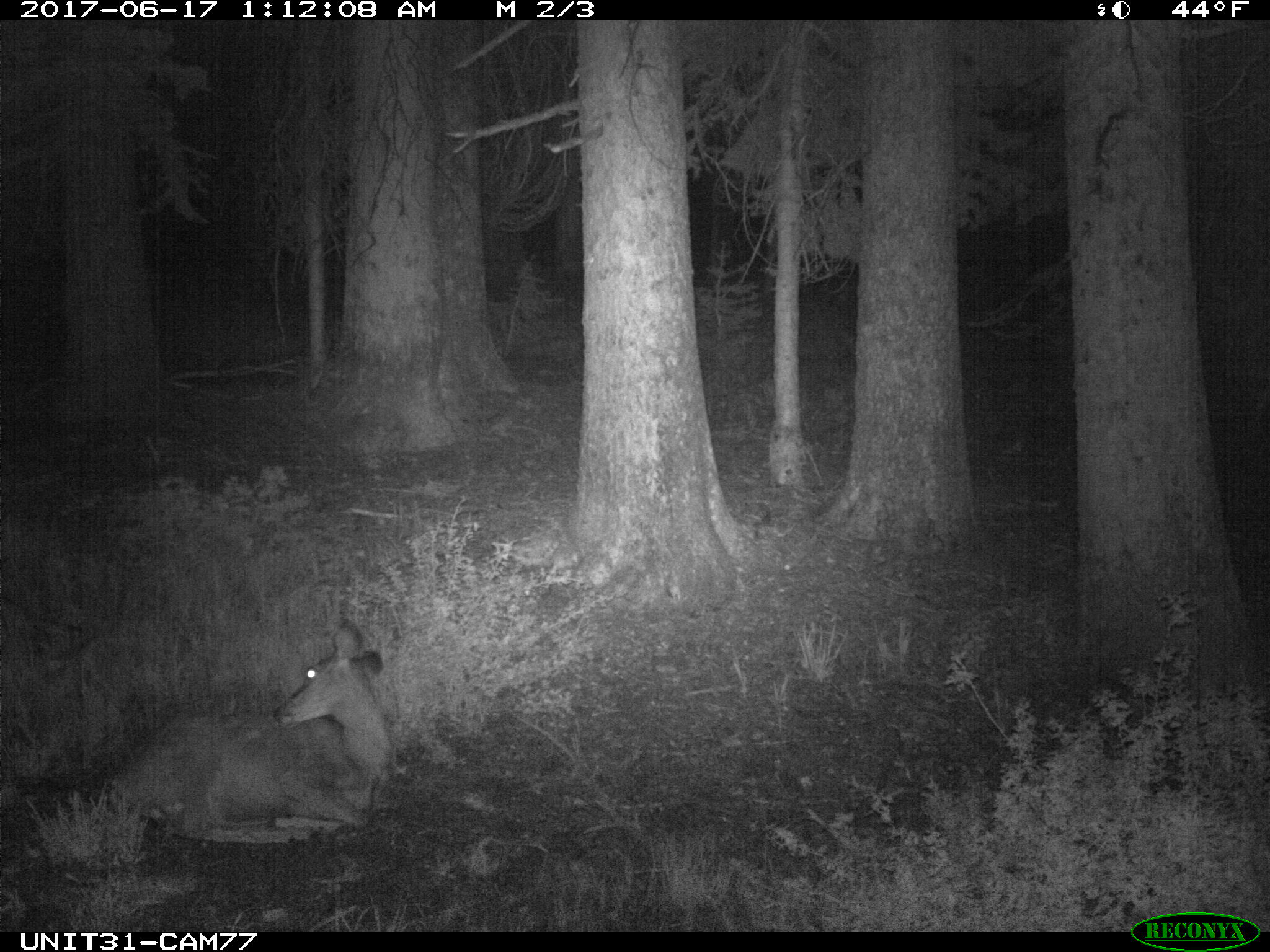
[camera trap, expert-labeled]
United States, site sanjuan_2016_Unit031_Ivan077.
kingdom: Animalia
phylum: Chordata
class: Mammalia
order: Artiodactyla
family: Cervidae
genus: Odocoileus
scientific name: Odocoileus hemionus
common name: mule deer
Odocoileus hemionus (mule deer).